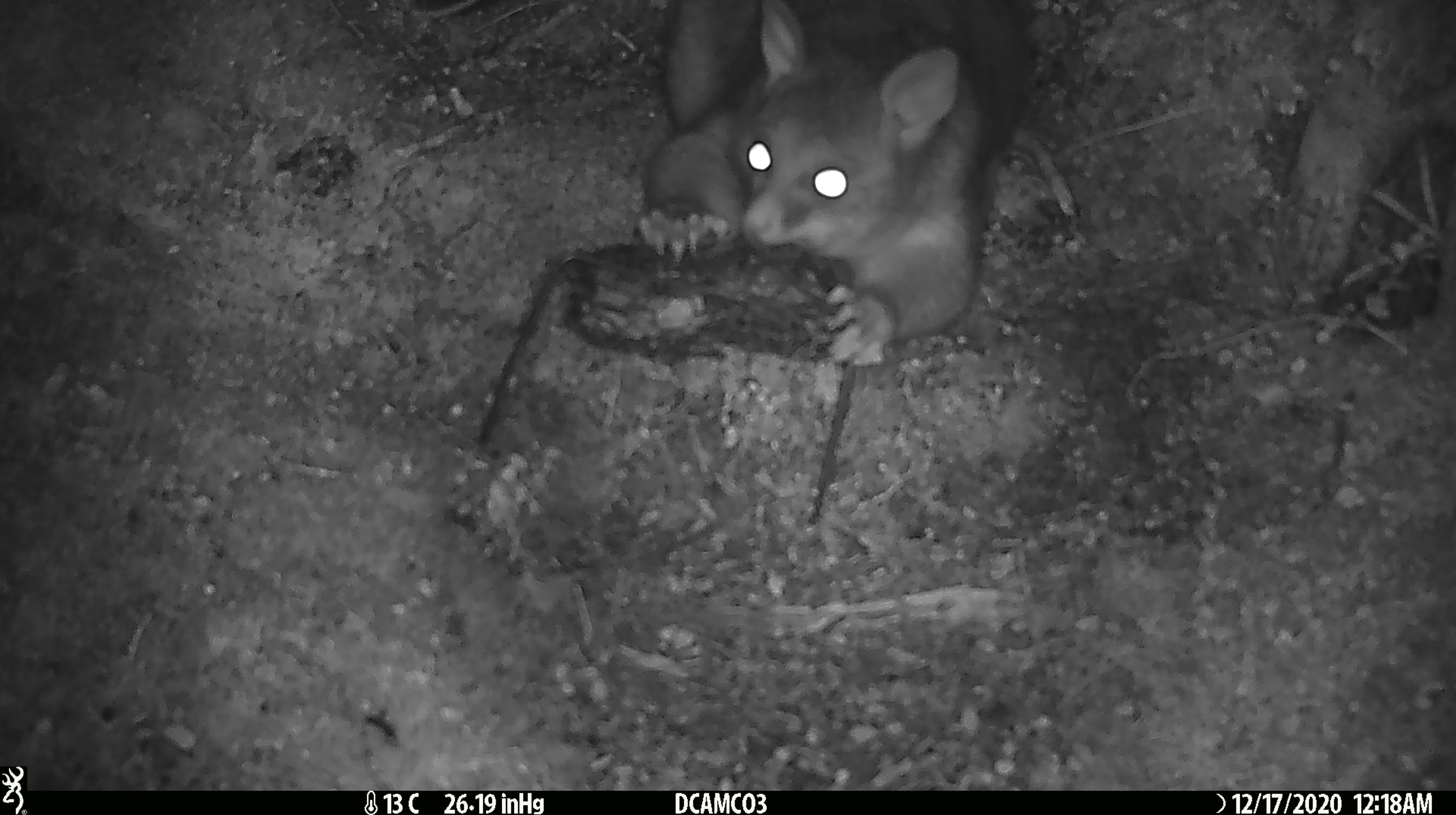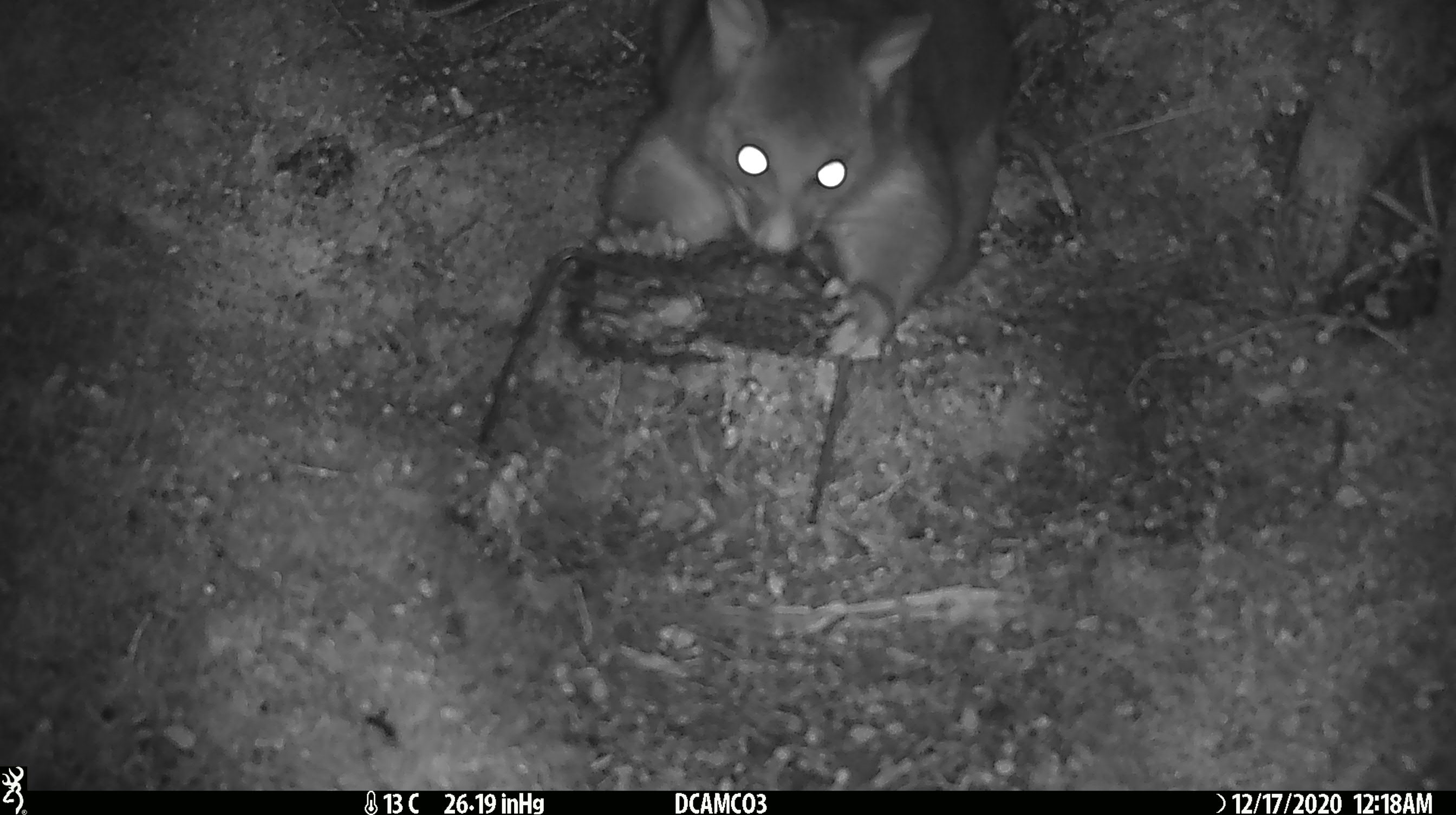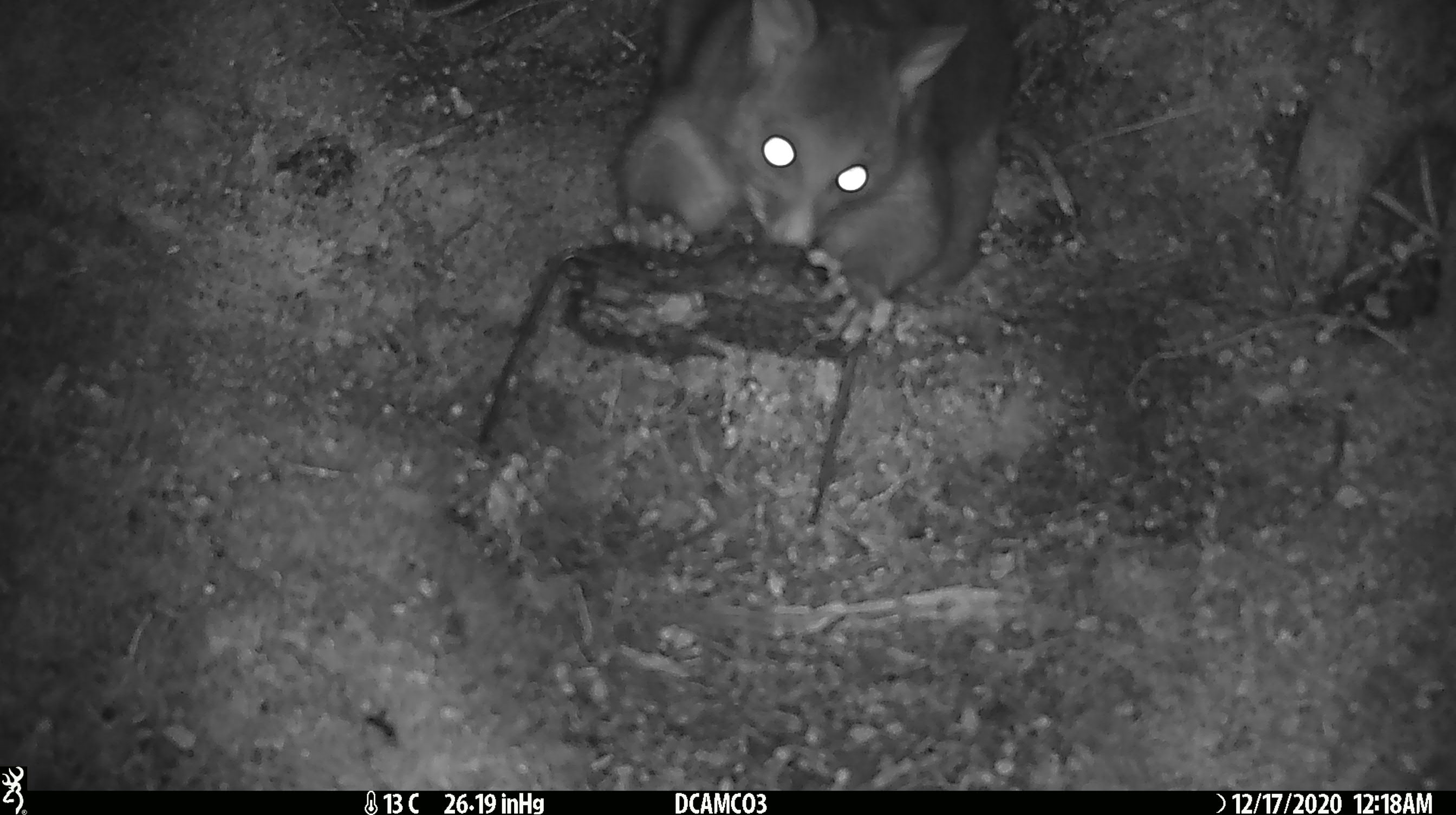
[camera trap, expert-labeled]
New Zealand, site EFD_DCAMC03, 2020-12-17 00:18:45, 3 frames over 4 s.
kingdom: Animalia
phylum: Chordata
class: Mammalia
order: Diprotodontia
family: Phalangeridae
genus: Trichosurus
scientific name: Trichosurus vulpecula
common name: common brushtail possum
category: possum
Possum (common brushtail possum) (Trichosurus vulpecula).